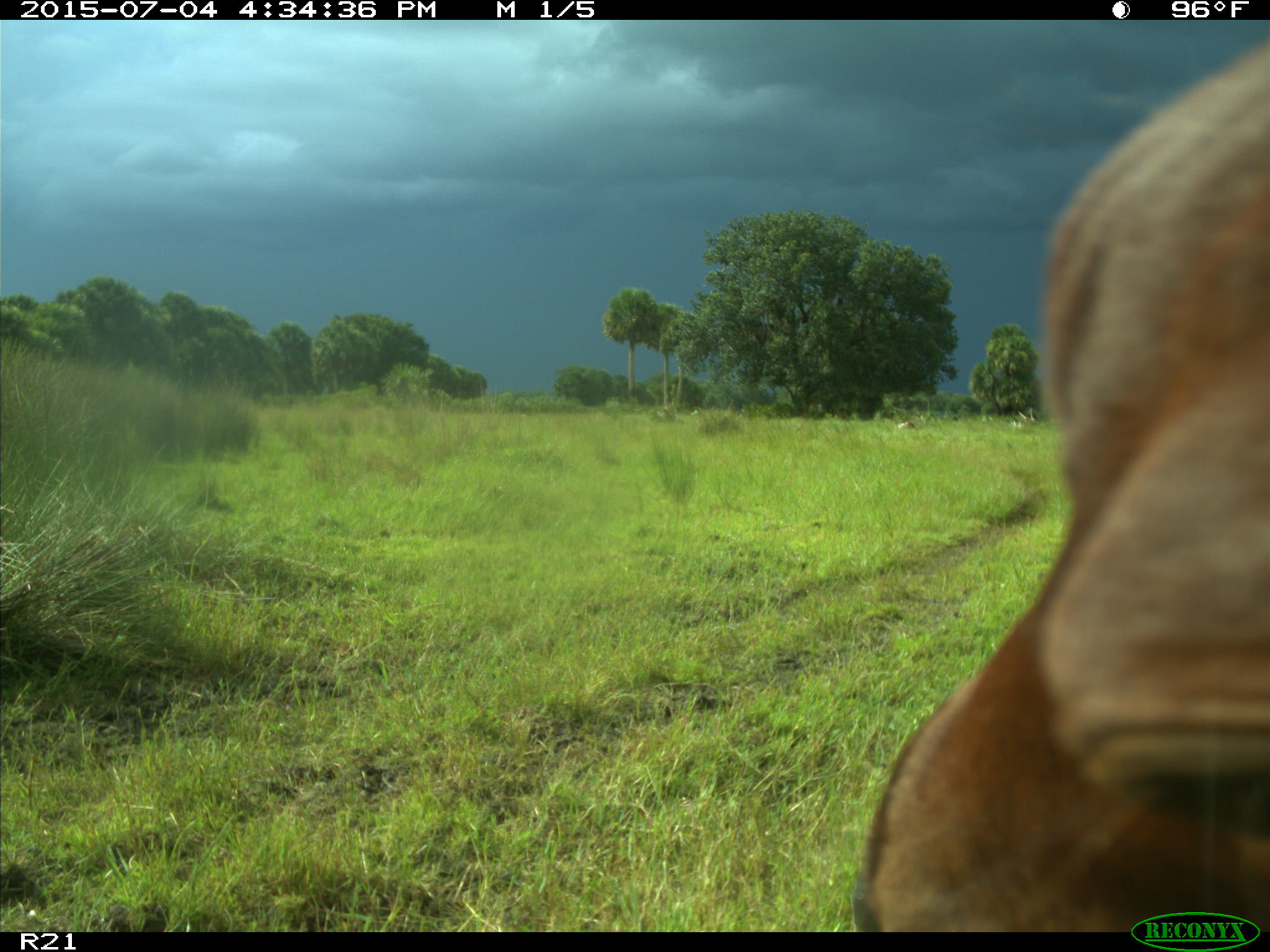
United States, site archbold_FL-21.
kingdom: Animalia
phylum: Chordata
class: Mammalia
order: Artiodactyla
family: Bovidae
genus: Bos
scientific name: Bos taurus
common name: domestic cow